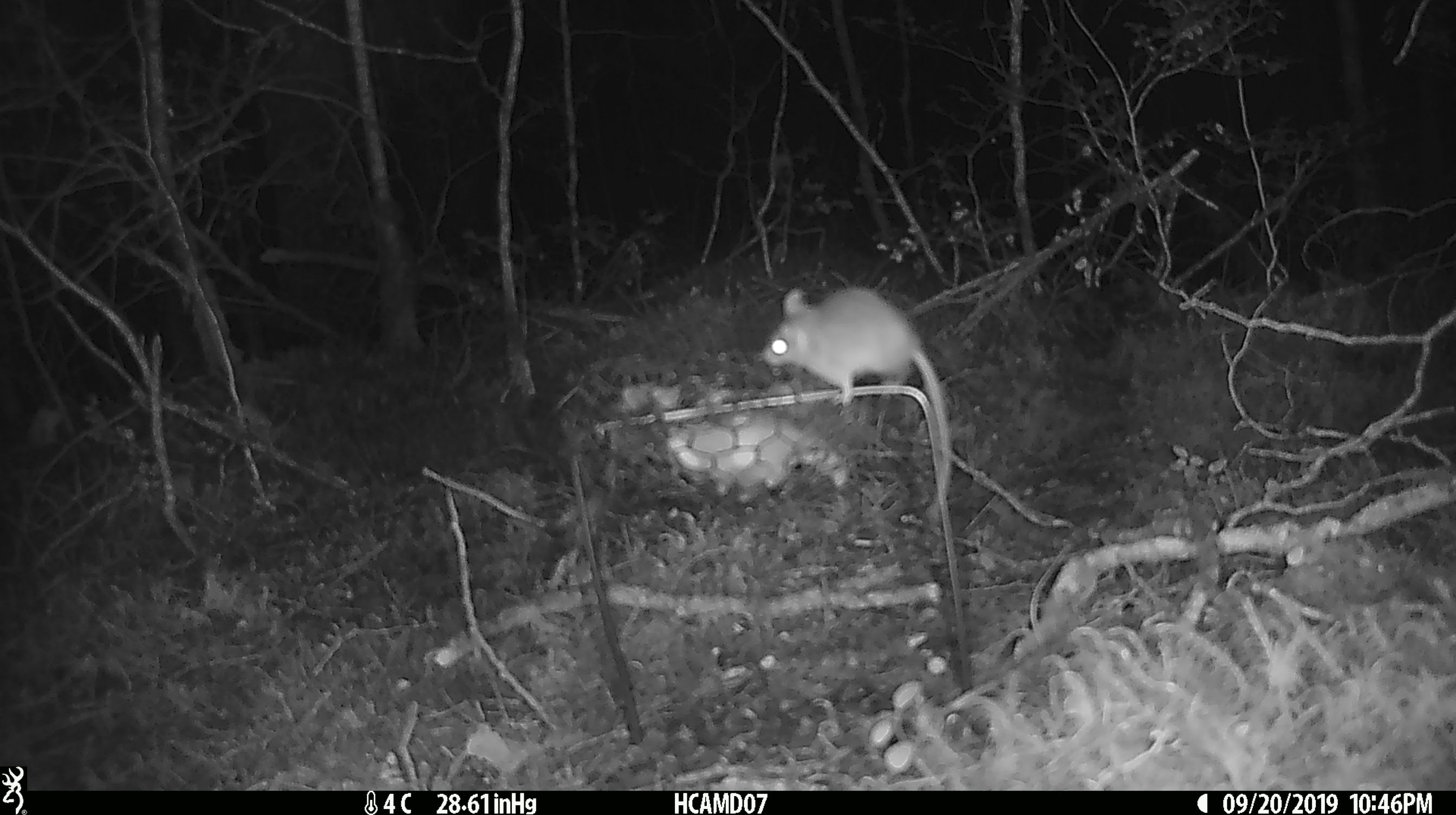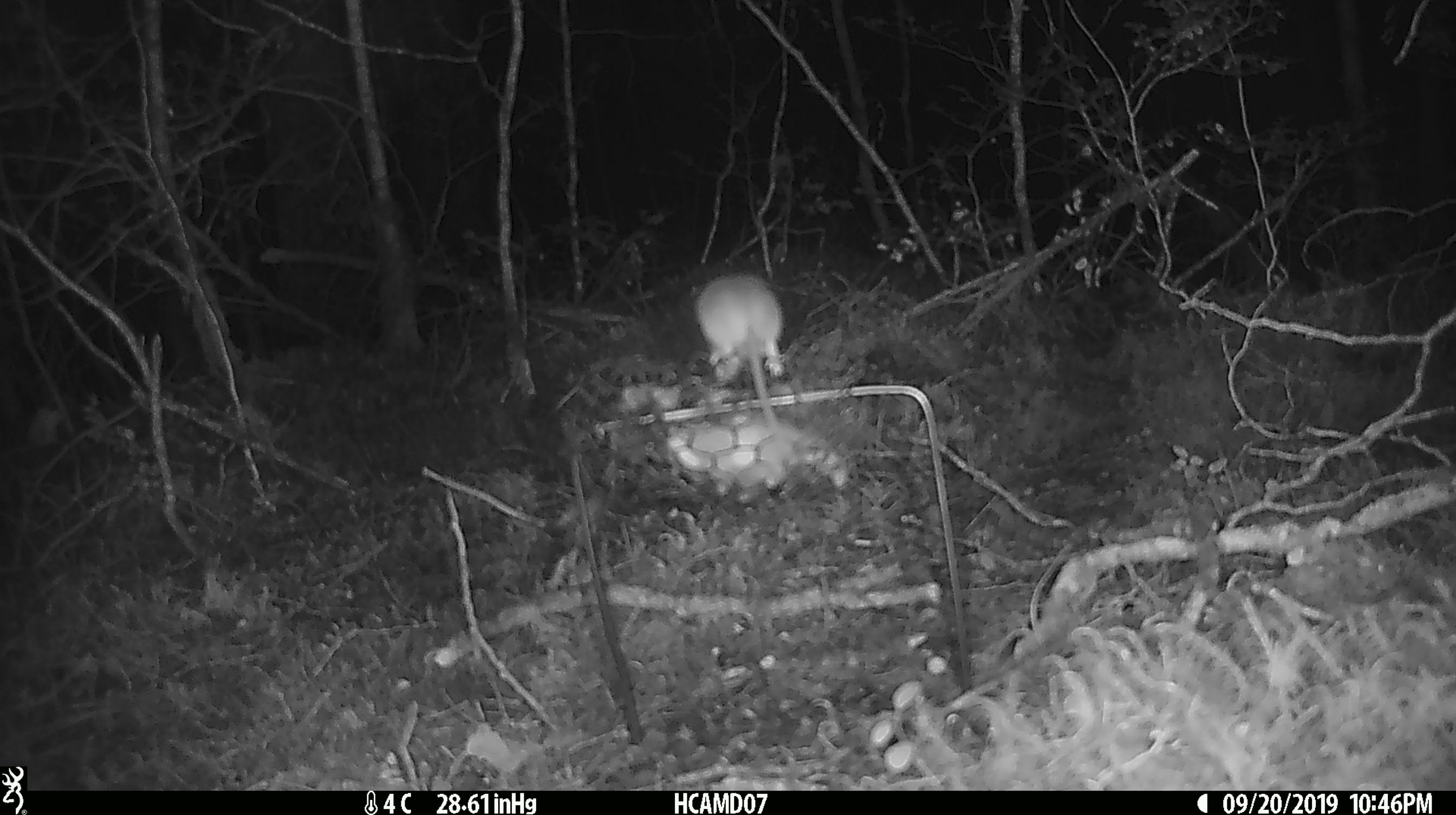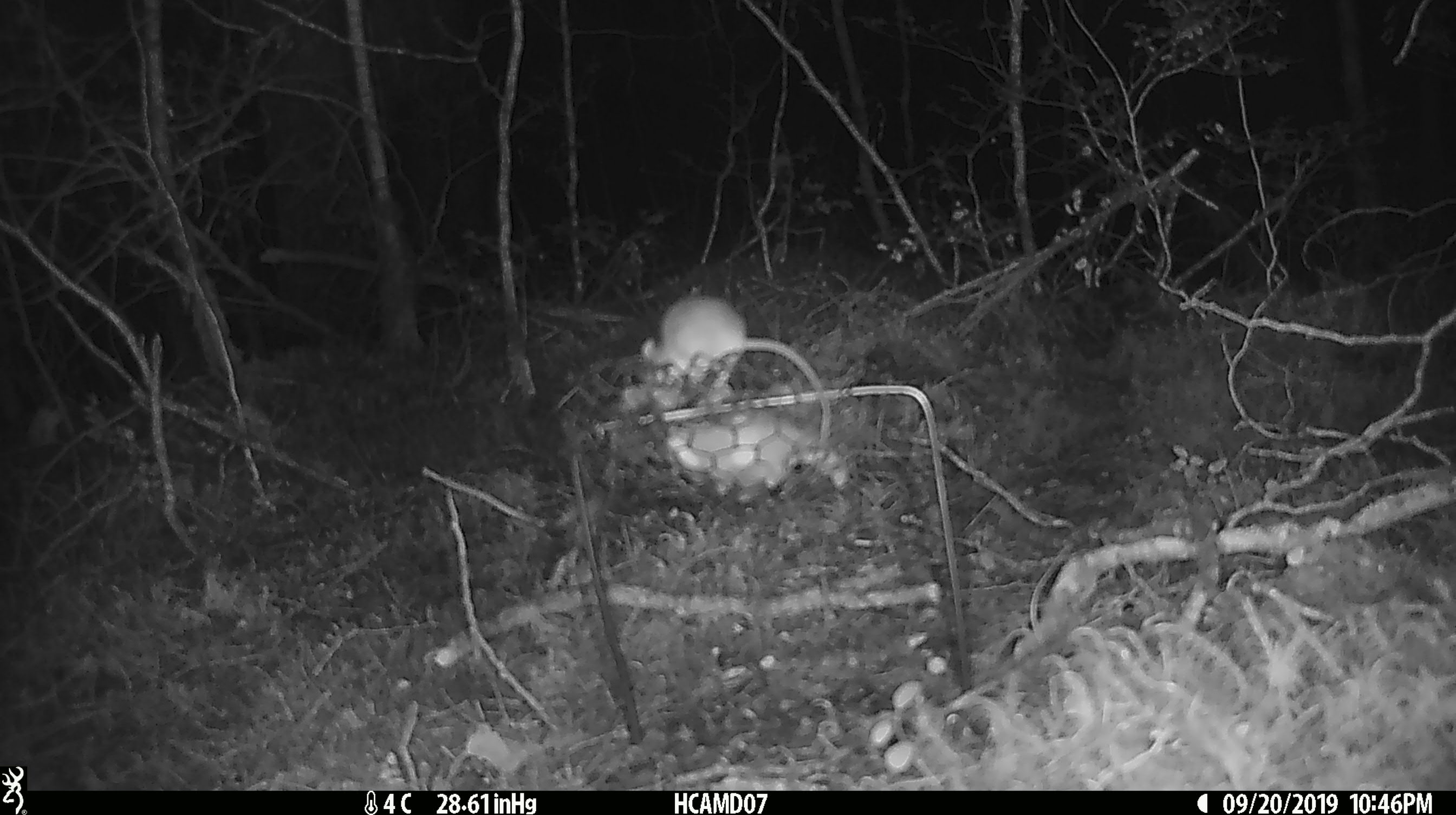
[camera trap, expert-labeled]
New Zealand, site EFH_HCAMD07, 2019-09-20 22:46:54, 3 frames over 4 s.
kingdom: Animalia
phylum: Chordata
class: Mammalia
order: Rodentia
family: Muridae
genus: Mus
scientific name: Mus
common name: mouse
Mouse (Mus).